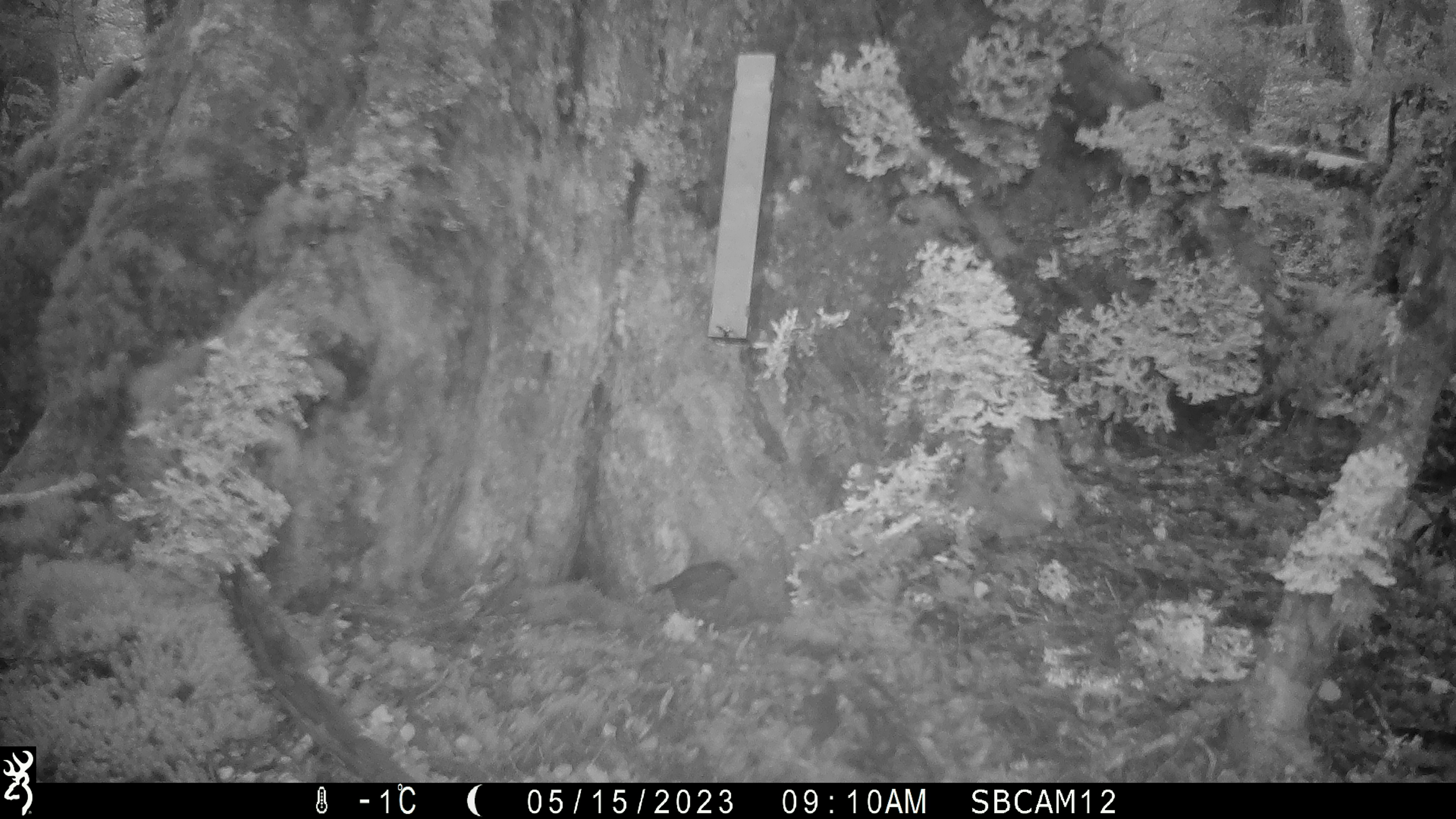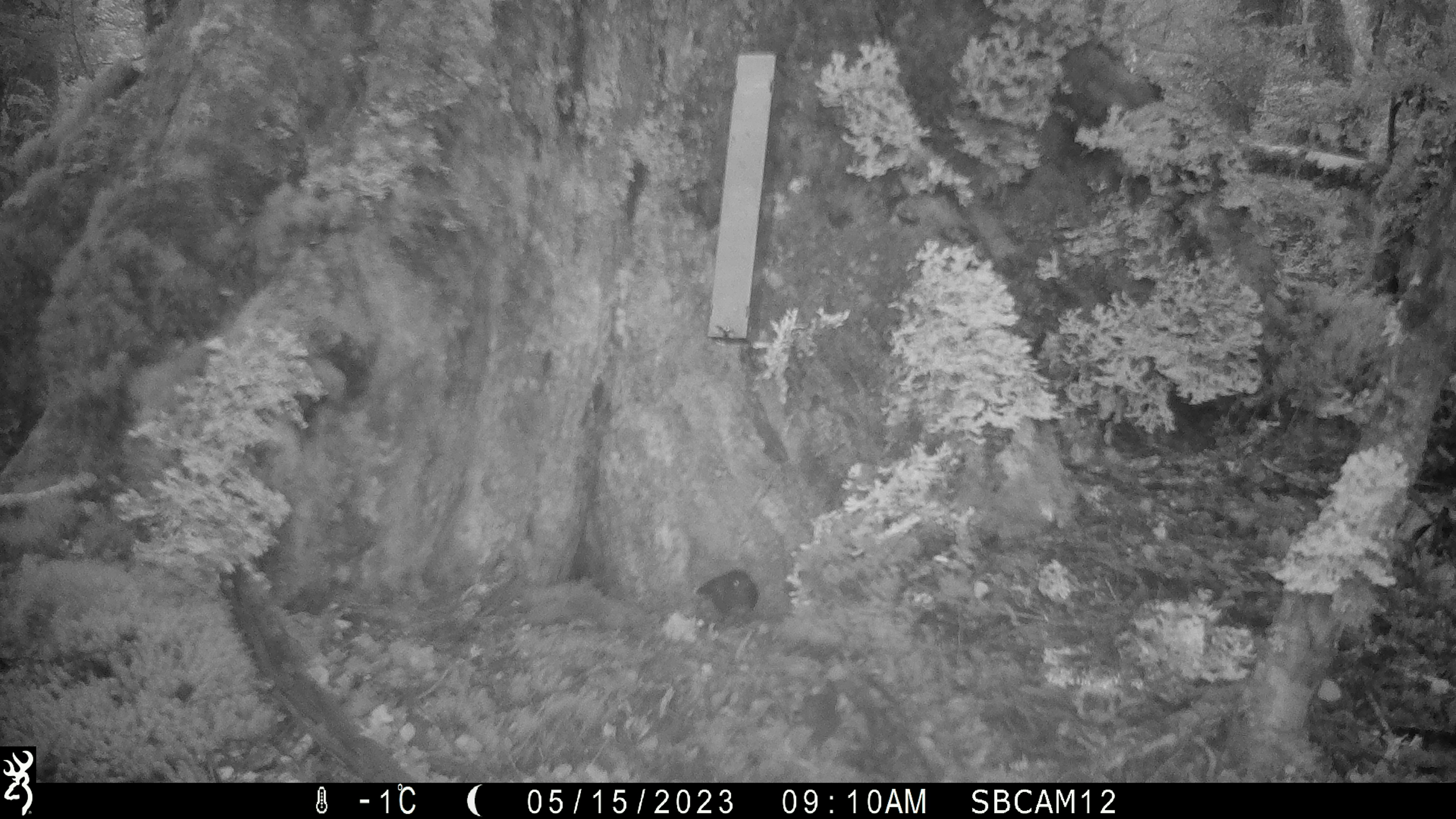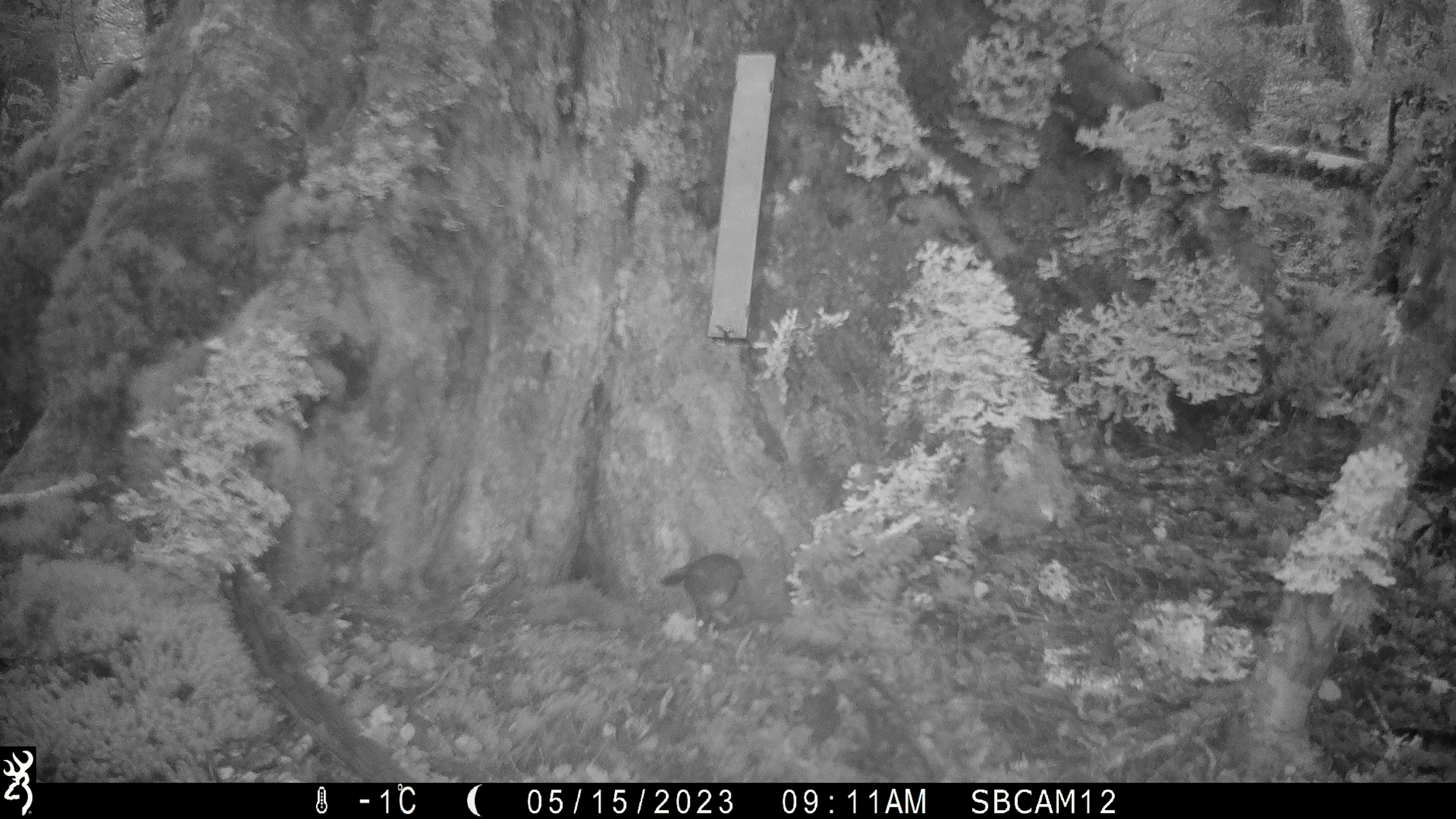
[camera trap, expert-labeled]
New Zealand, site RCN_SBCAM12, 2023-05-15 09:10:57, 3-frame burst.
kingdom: Animalia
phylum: Chordata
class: Aves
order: Passeriformes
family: Petroicidae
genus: Petroica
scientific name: Petroica australis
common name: new zealand robin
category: robin